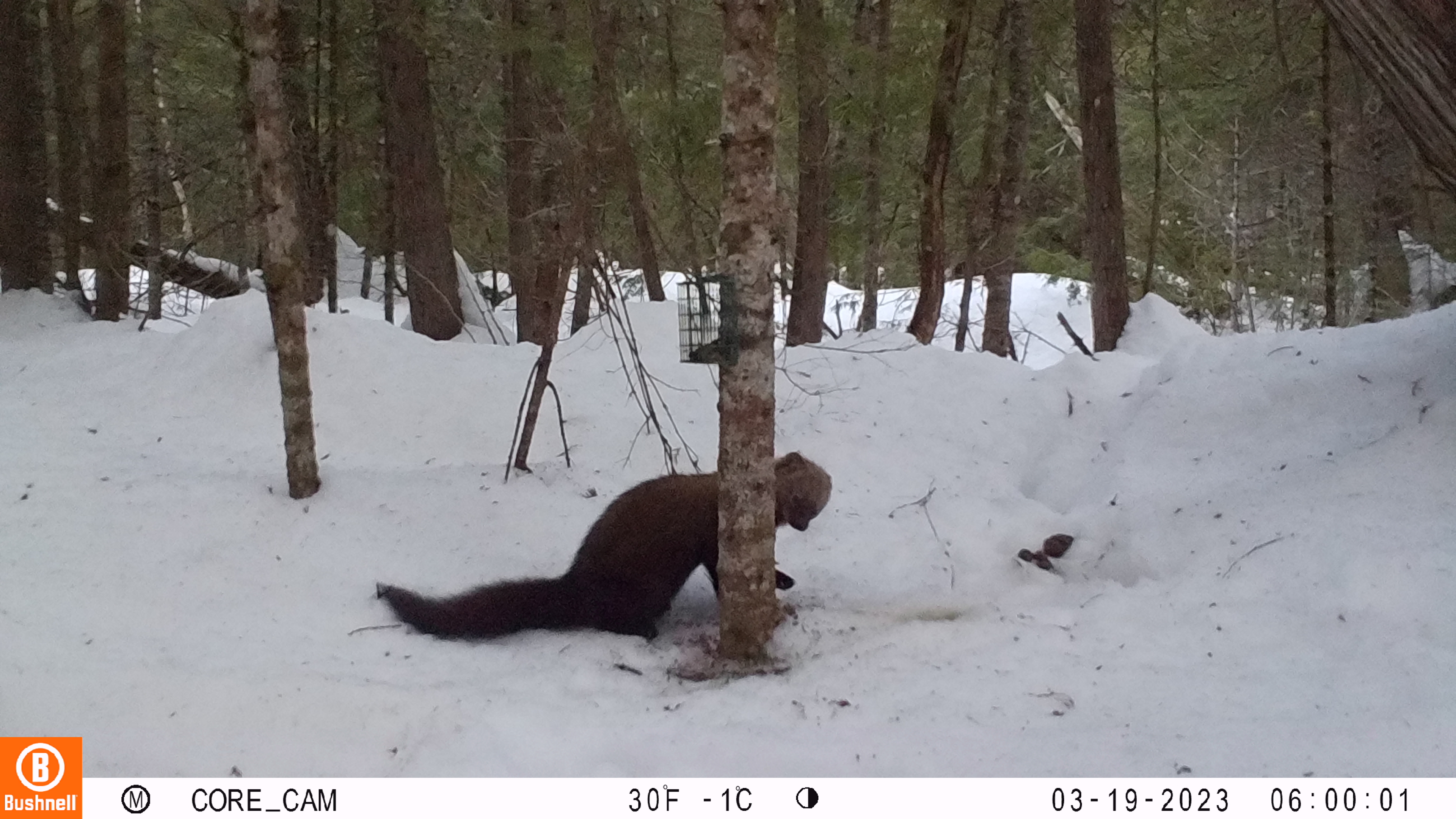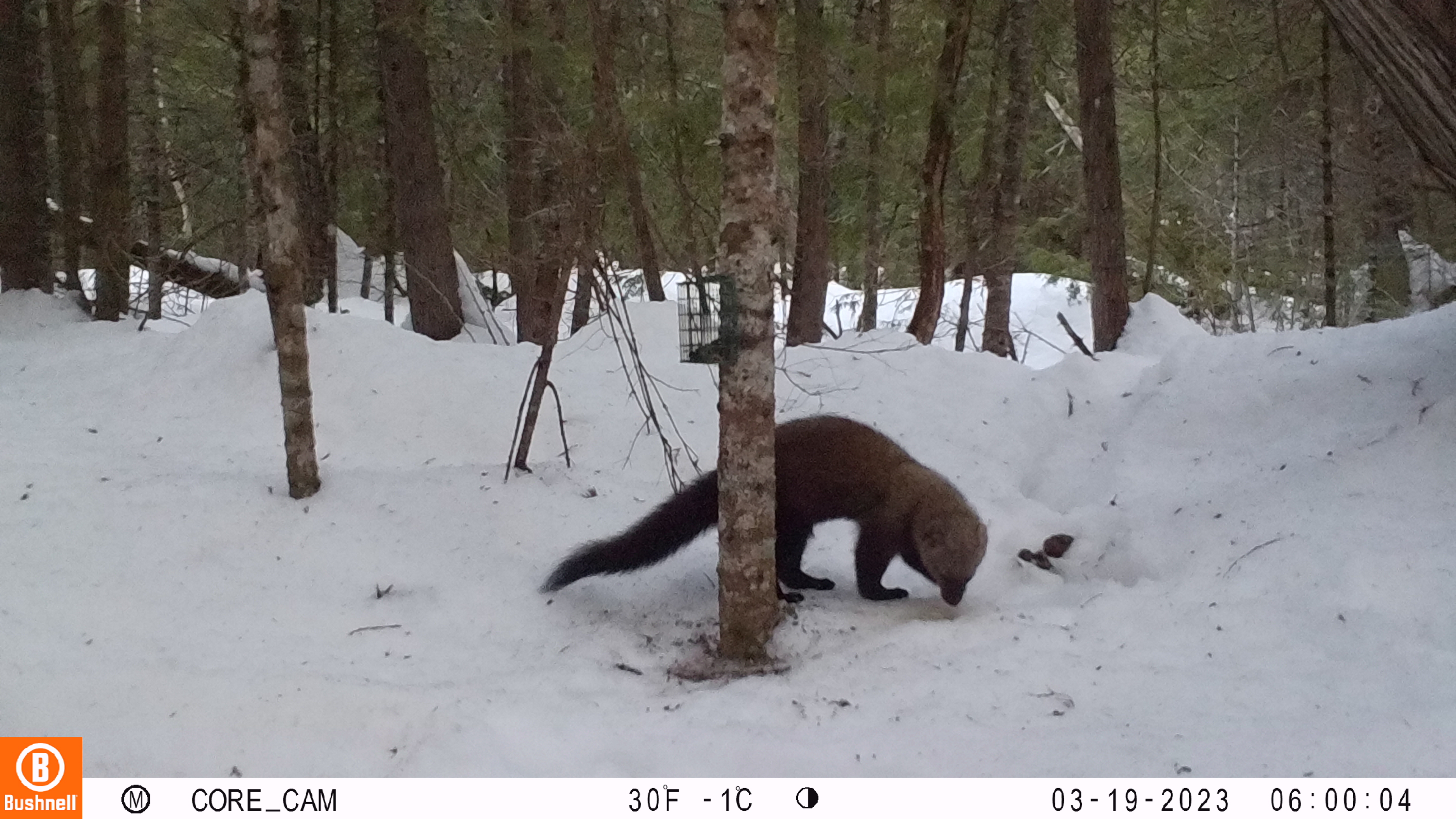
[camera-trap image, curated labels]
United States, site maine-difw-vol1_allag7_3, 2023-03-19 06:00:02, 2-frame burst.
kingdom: Animalia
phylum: Chordata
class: Mammalia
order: Carnivora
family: Mustelidae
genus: Pekania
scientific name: Pekania pennanti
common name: fisher